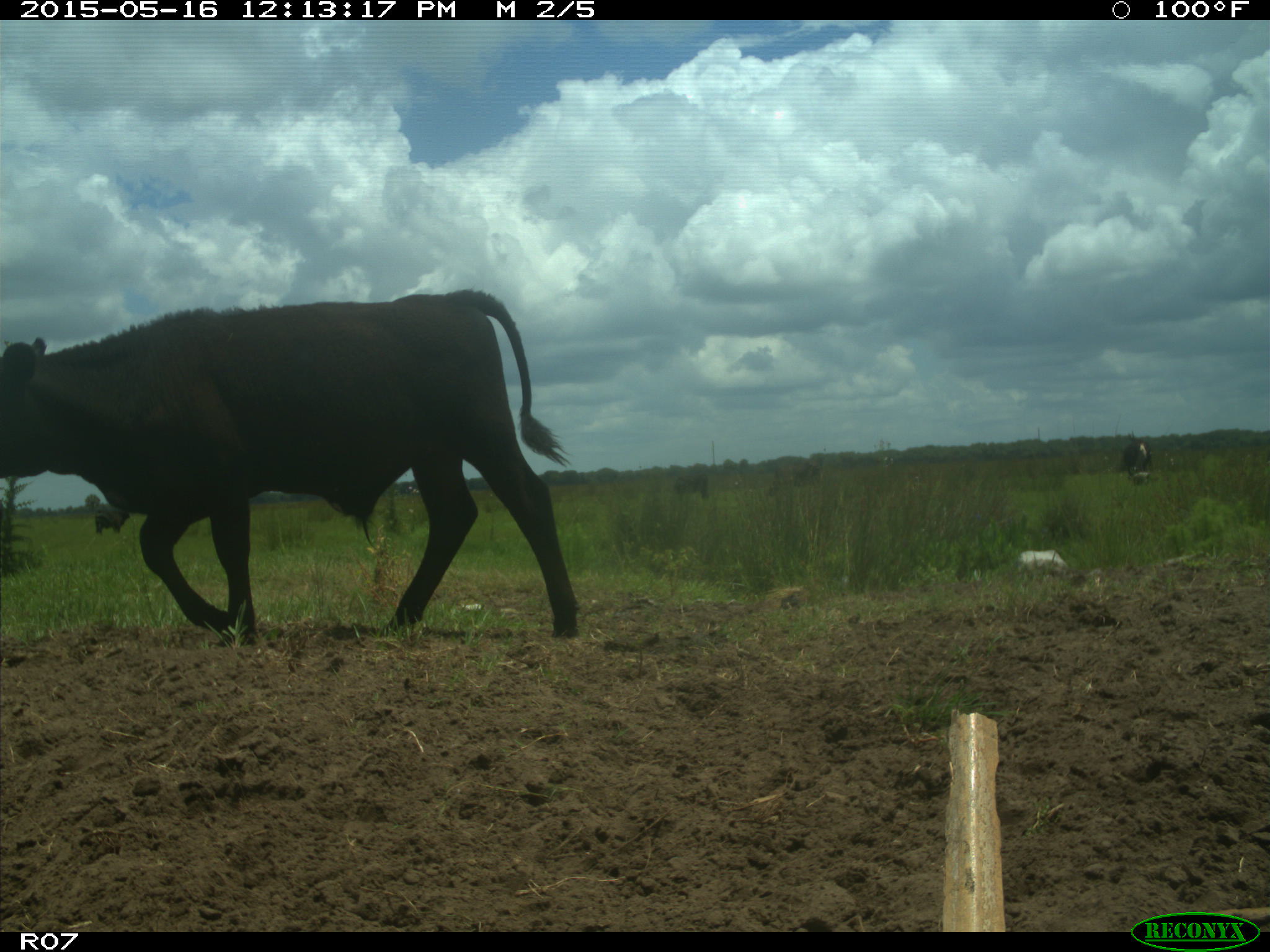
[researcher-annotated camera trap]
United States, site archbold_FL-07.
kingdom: Animalia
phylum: Chordata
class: Mammalia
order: Artiodactyla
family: Bovidae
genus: Bos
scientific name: Bos taurus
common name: domestic cow